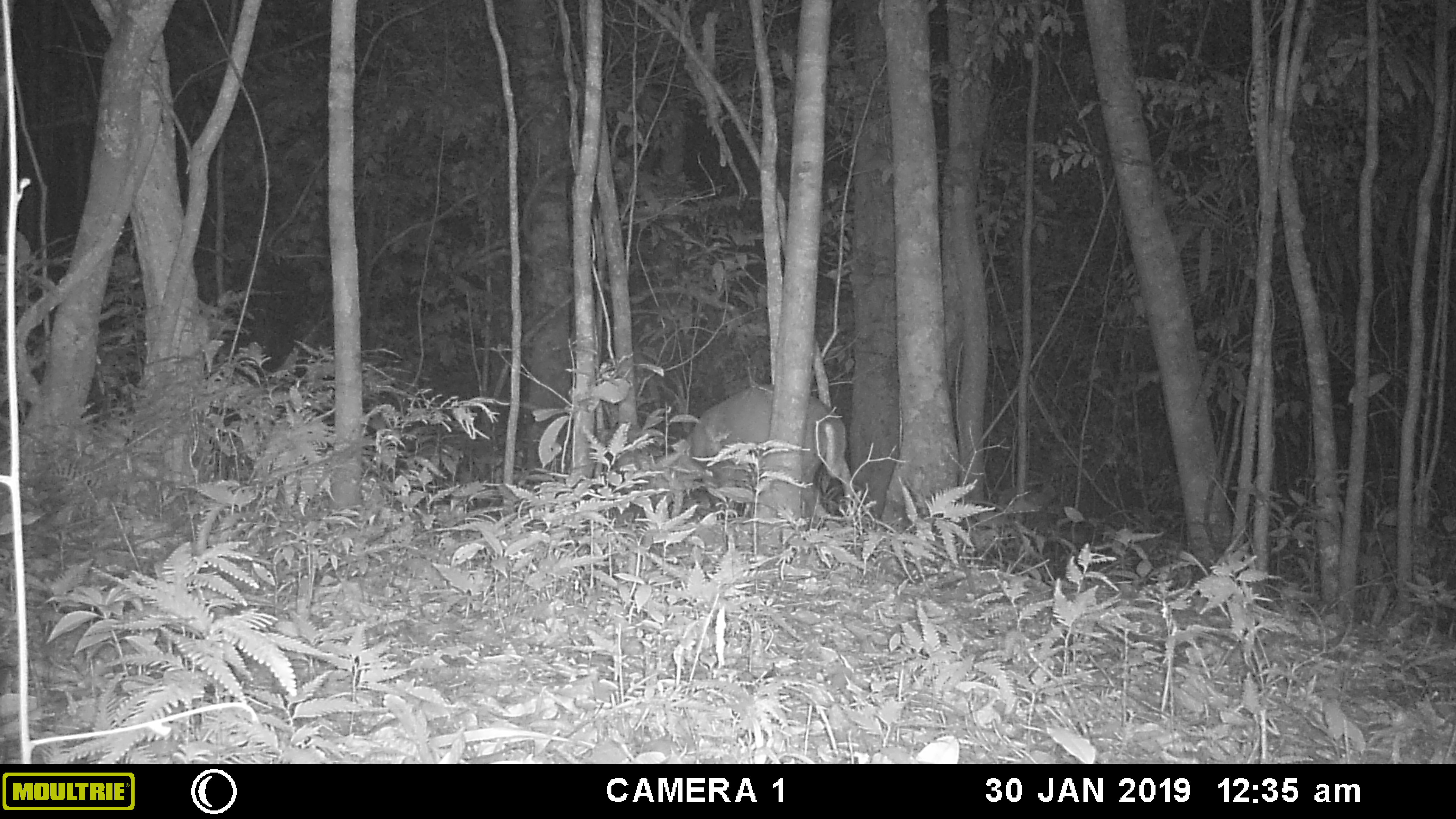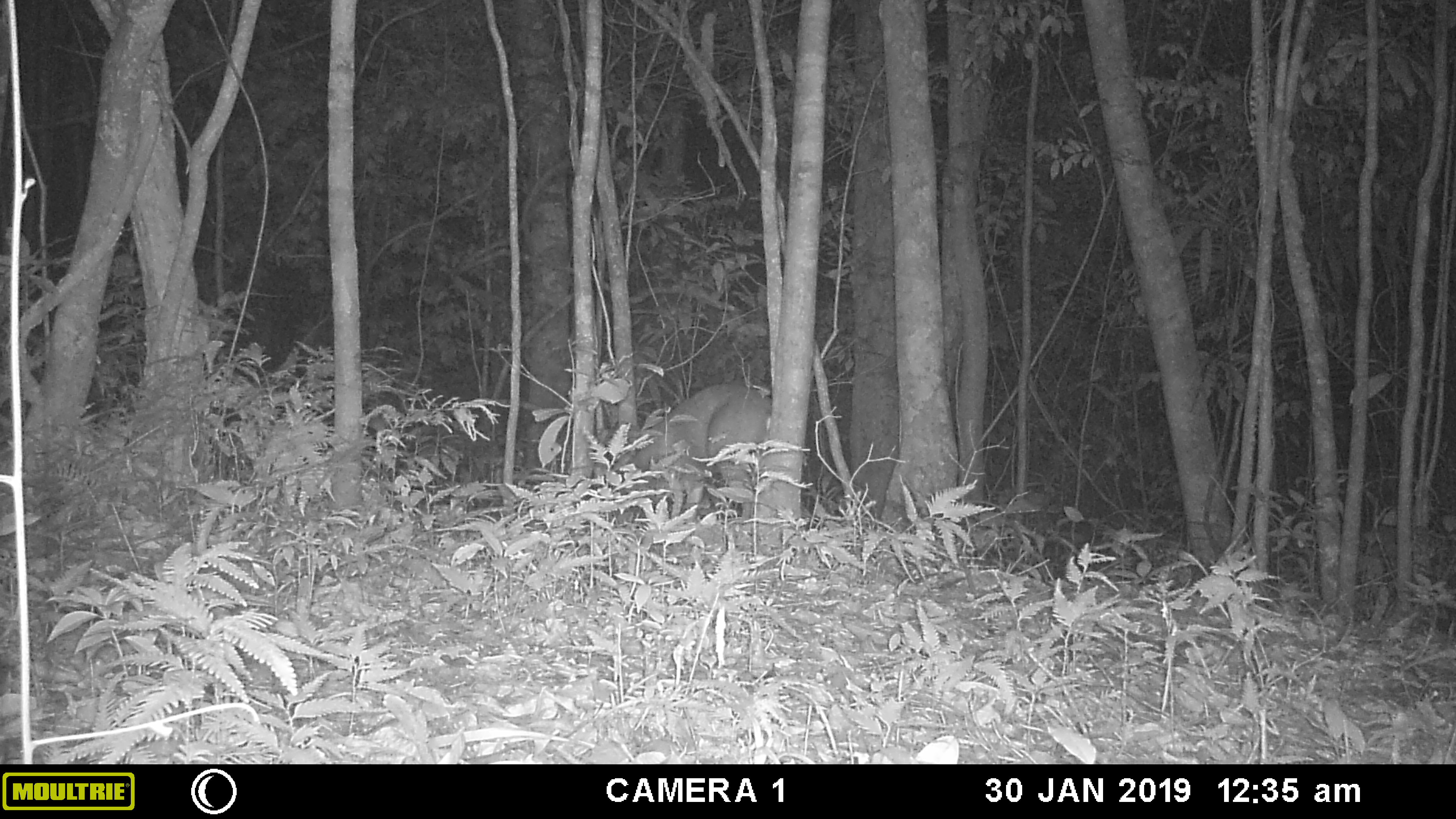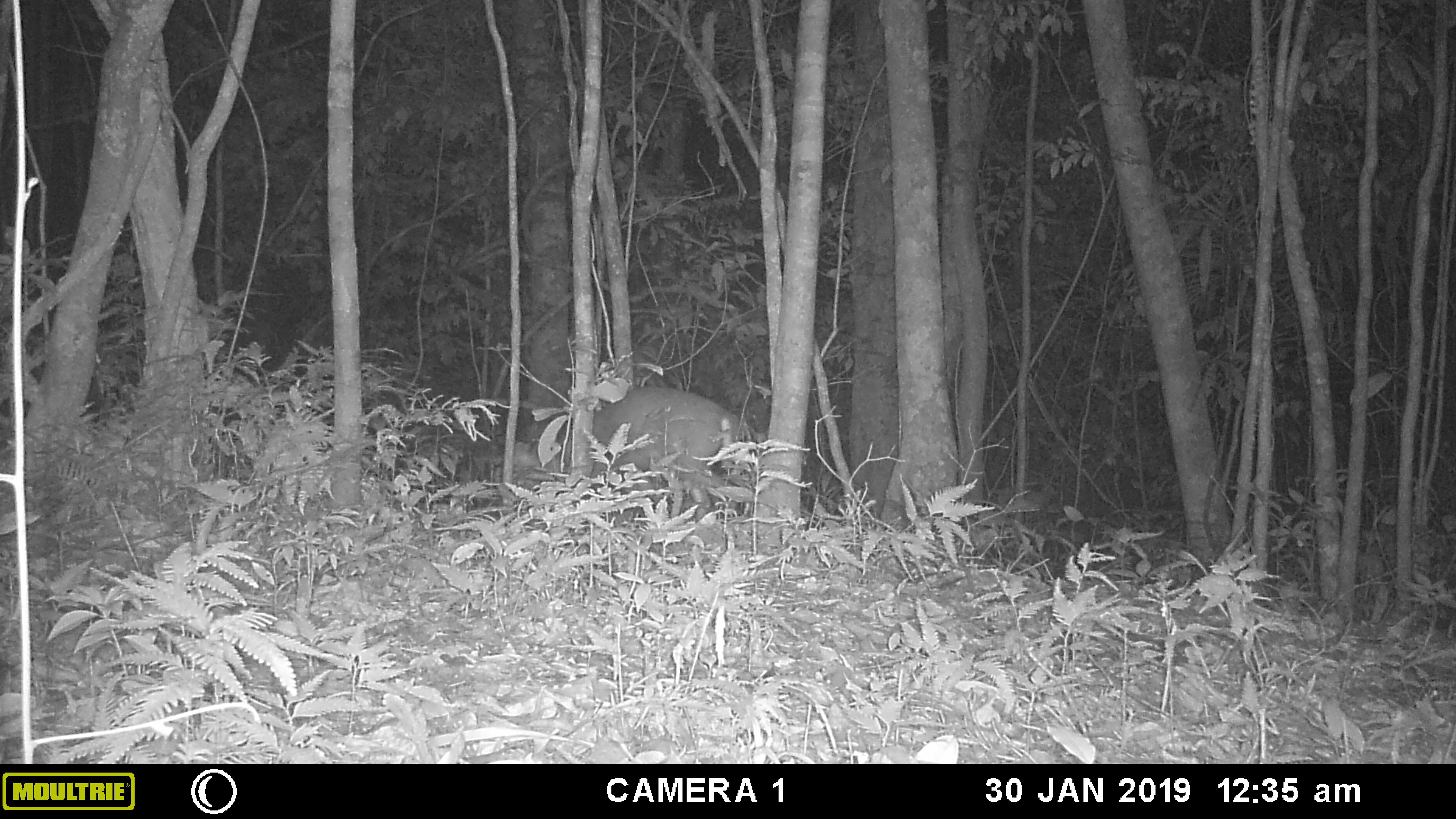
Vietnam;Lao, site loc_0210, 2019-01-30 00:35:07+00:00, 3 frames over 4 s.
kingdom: Animalia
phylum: Chordata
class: Mammalia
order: Artiodactyla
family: Cervidae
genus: Muntiacus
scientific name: Muntiacus rooseveltorum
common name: roosevelt's muntjac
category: roosevelts muntjac group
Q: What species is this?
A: Roosevelts muntjac group (roosevelt's muntjac) (Muntiacus rooseveltorum).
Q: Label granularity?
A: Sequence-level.